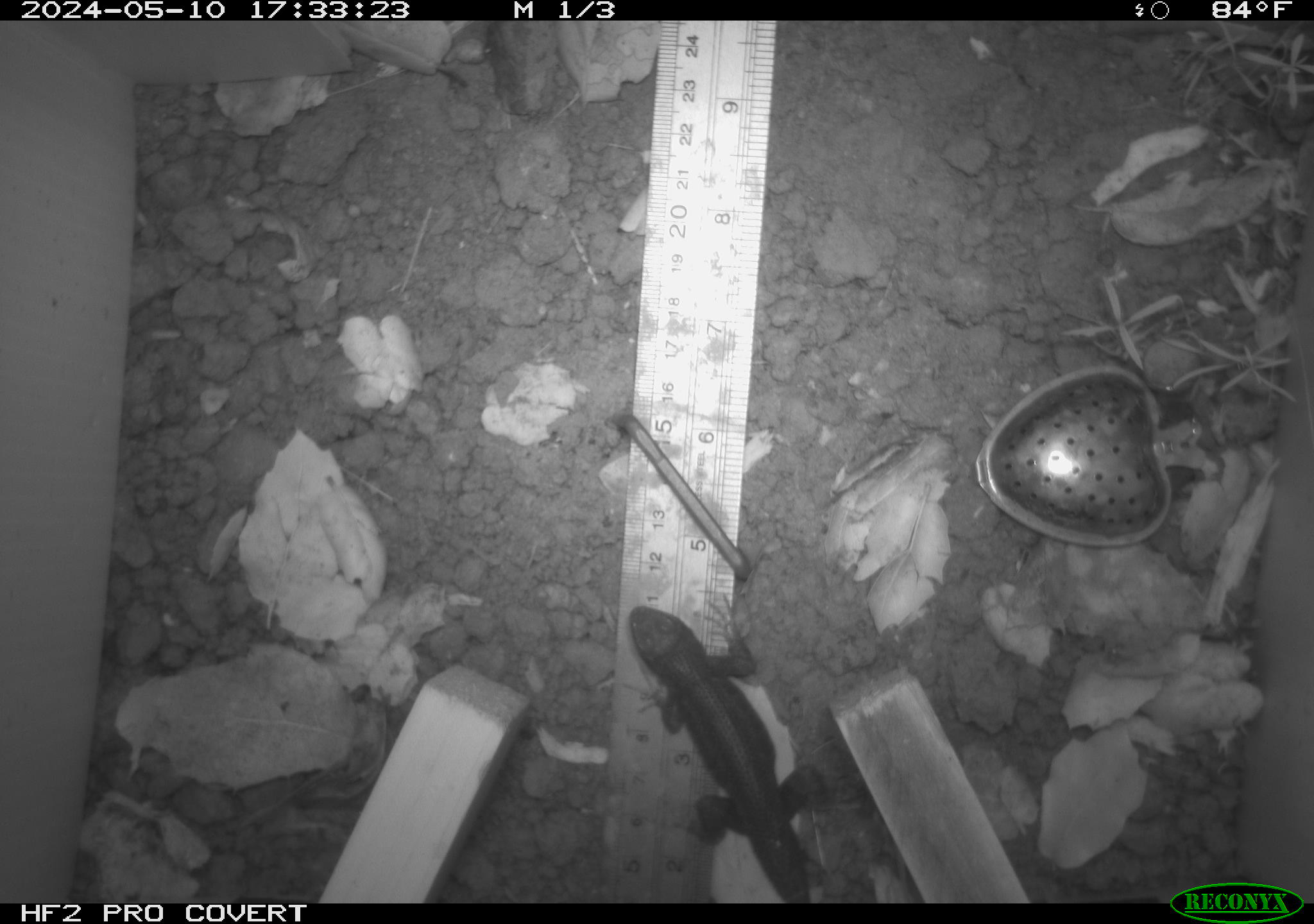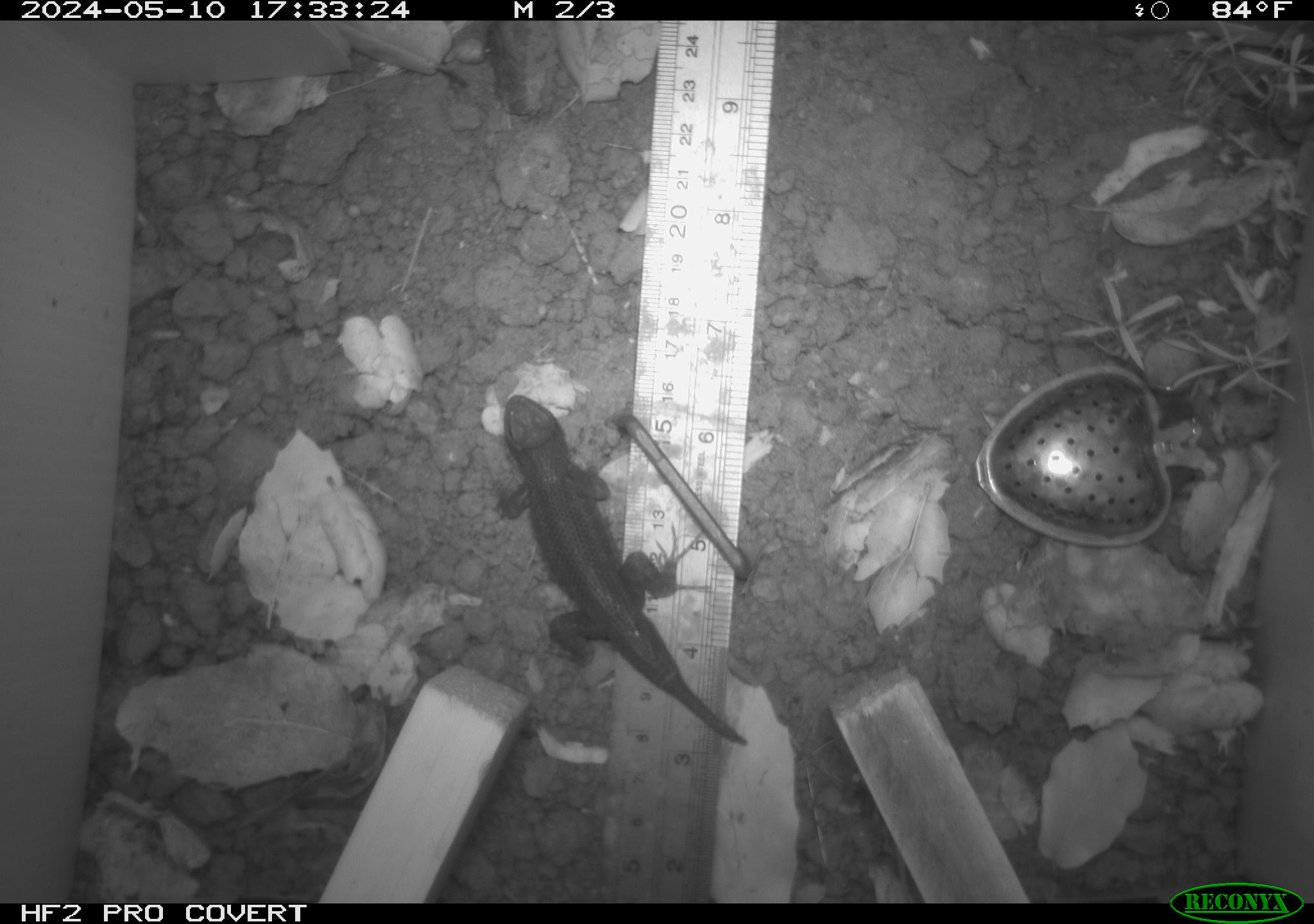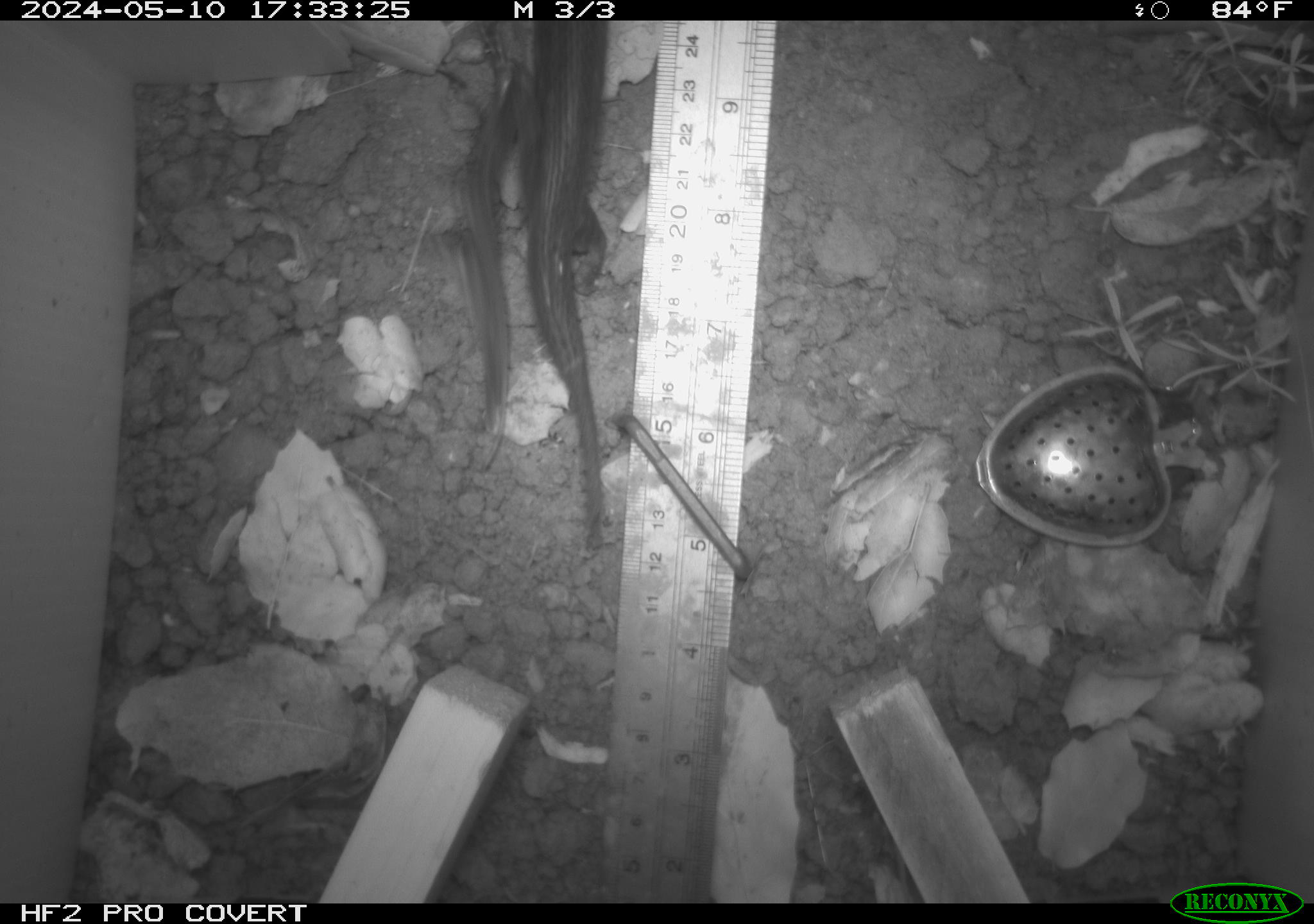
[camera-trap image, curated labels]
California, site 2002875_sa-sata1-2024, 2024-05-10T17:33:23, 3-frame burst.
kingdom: Animalia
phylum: Chordata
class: Reptilia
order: Squamata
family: Phrynosomatidae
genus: Sceloporus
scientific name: Sceloporus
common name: spiny lizards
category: sceloporus species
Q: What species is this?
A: Sceloporus species (spiny lizards) (Sceloporus).